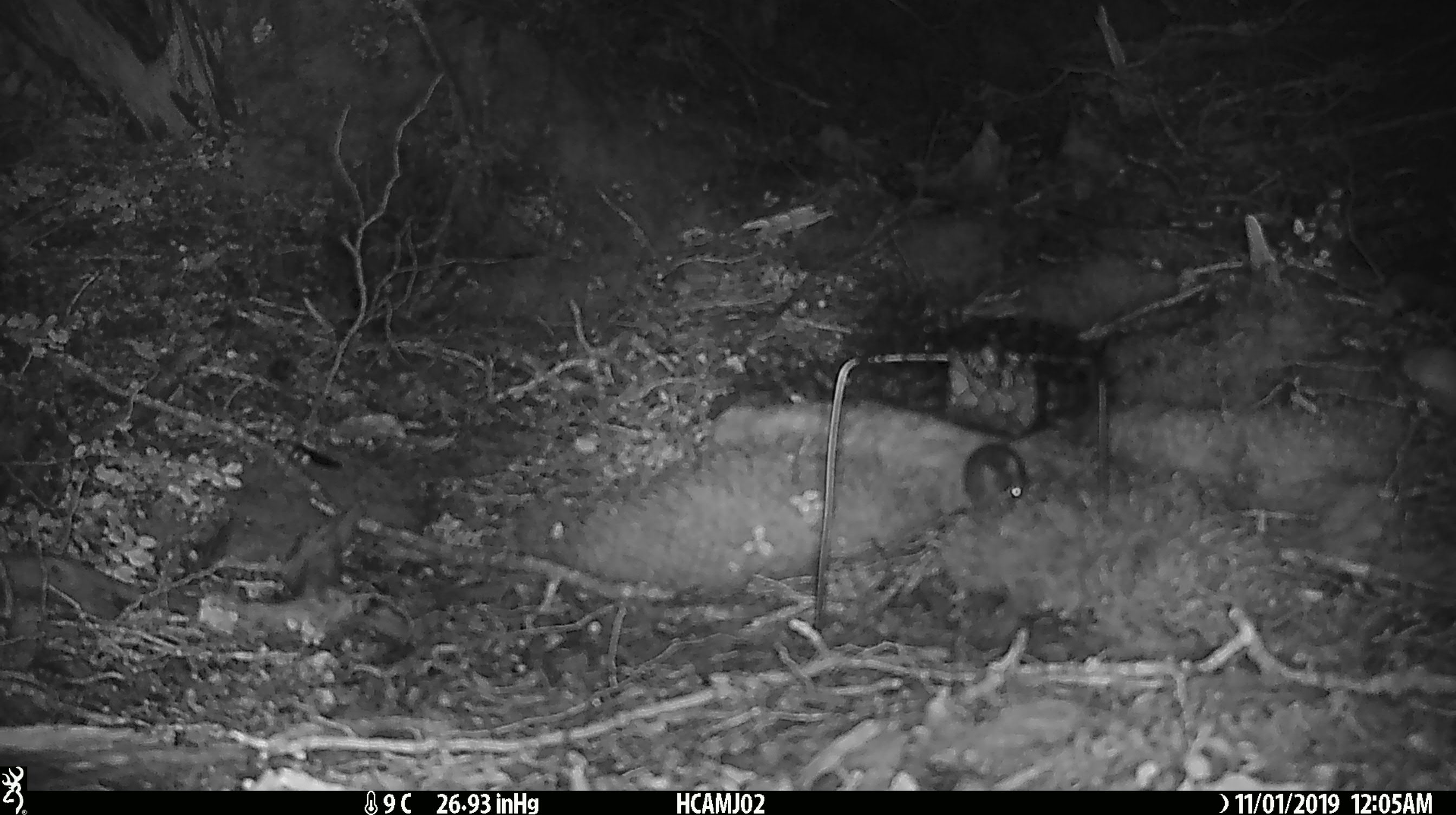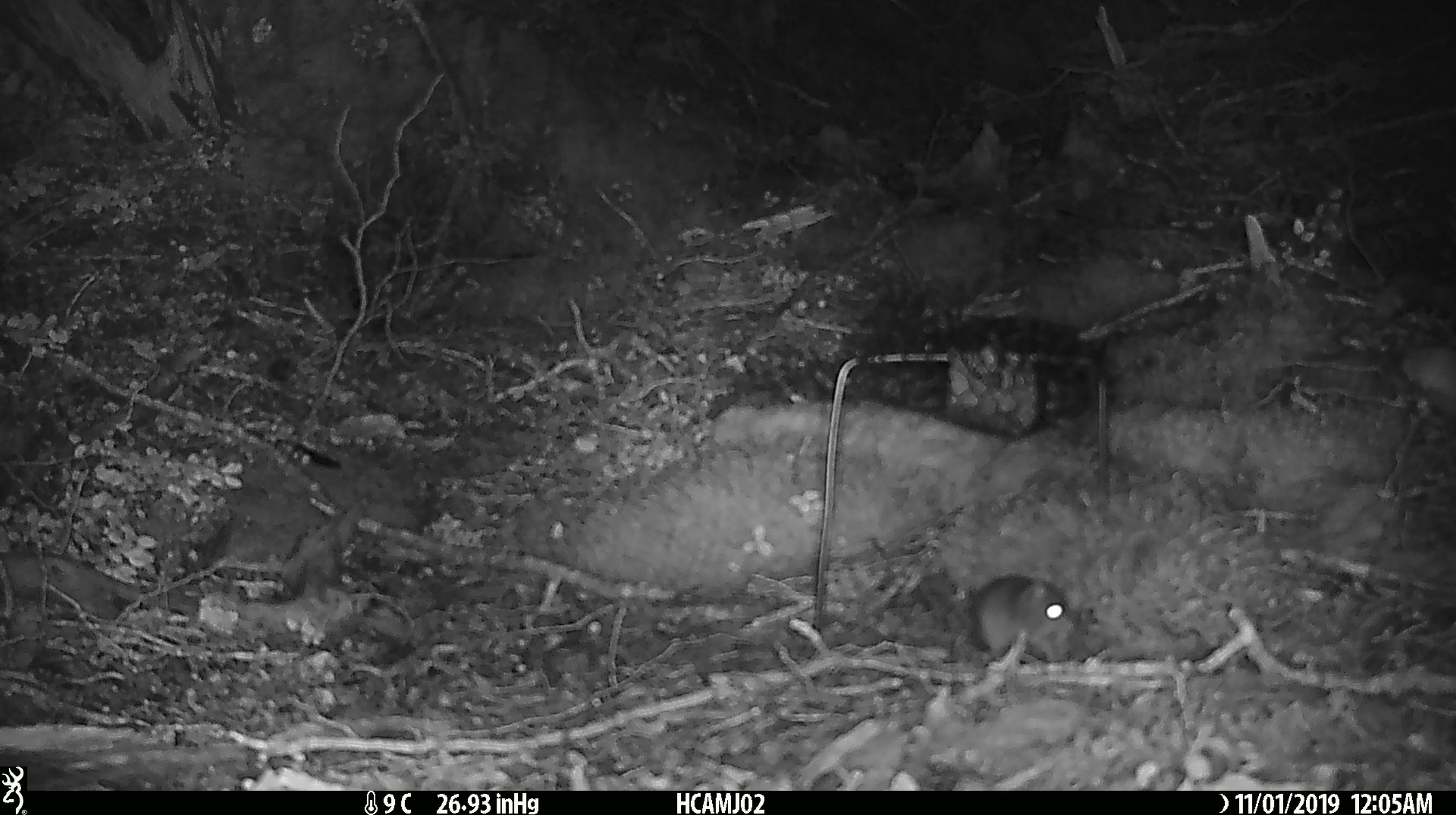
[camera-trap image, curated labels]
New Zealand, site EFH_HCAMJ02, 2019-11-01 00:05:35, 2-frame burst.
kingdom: Animalia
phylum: Chordata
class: Mammalia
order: Rodentia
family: Muridae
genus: Mus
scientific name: Mus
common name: mouse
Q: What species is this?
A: Mouse (Mus).